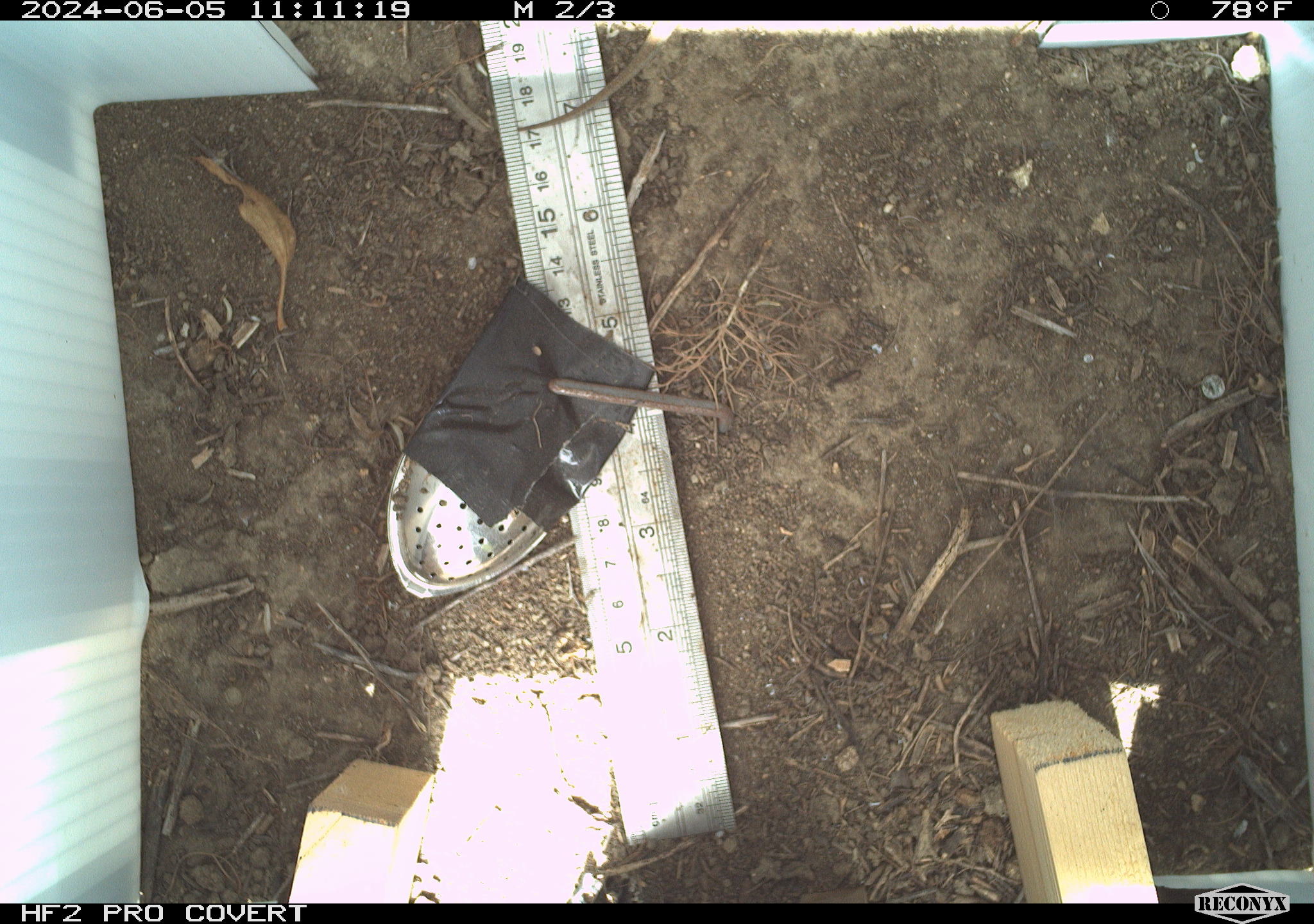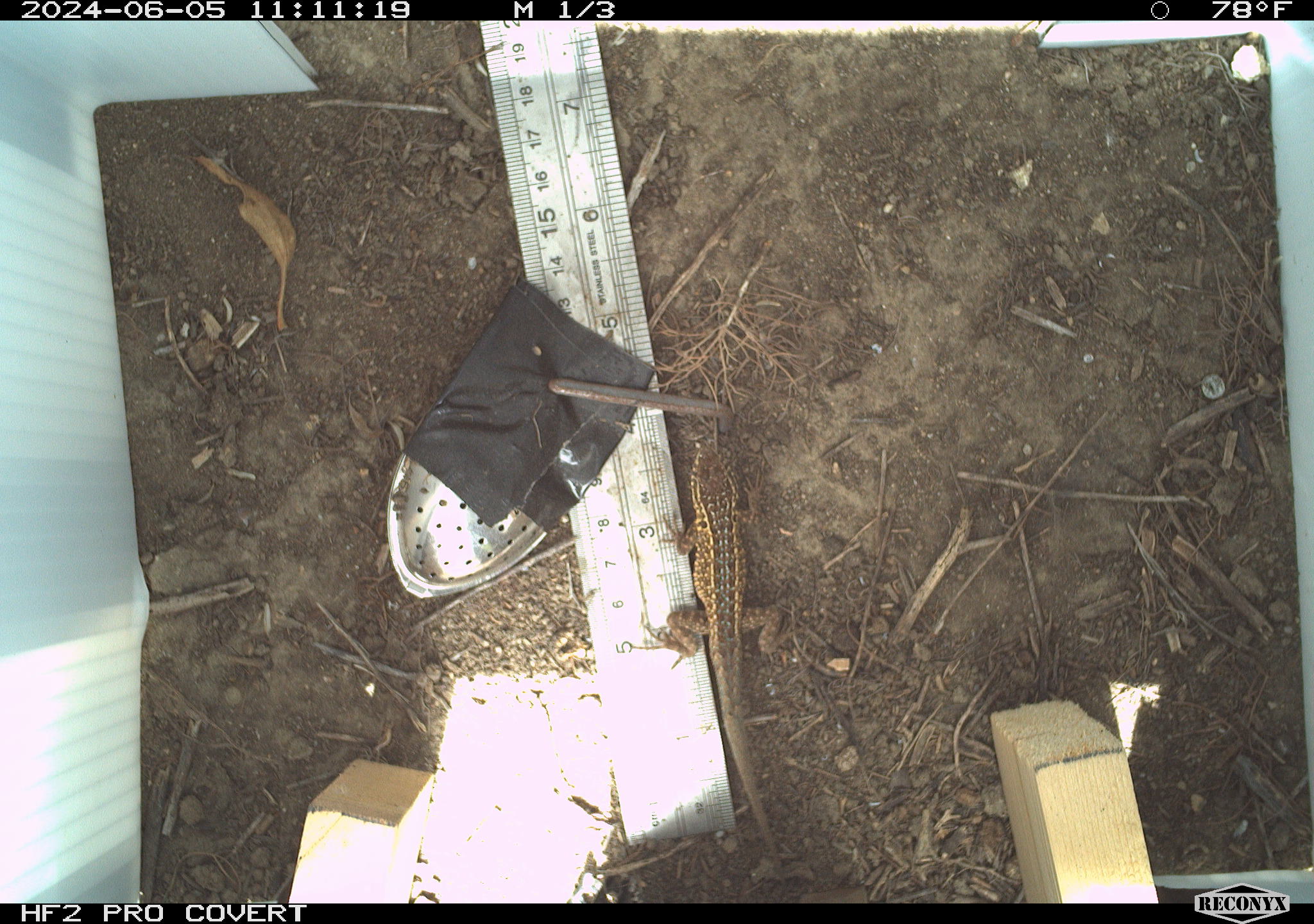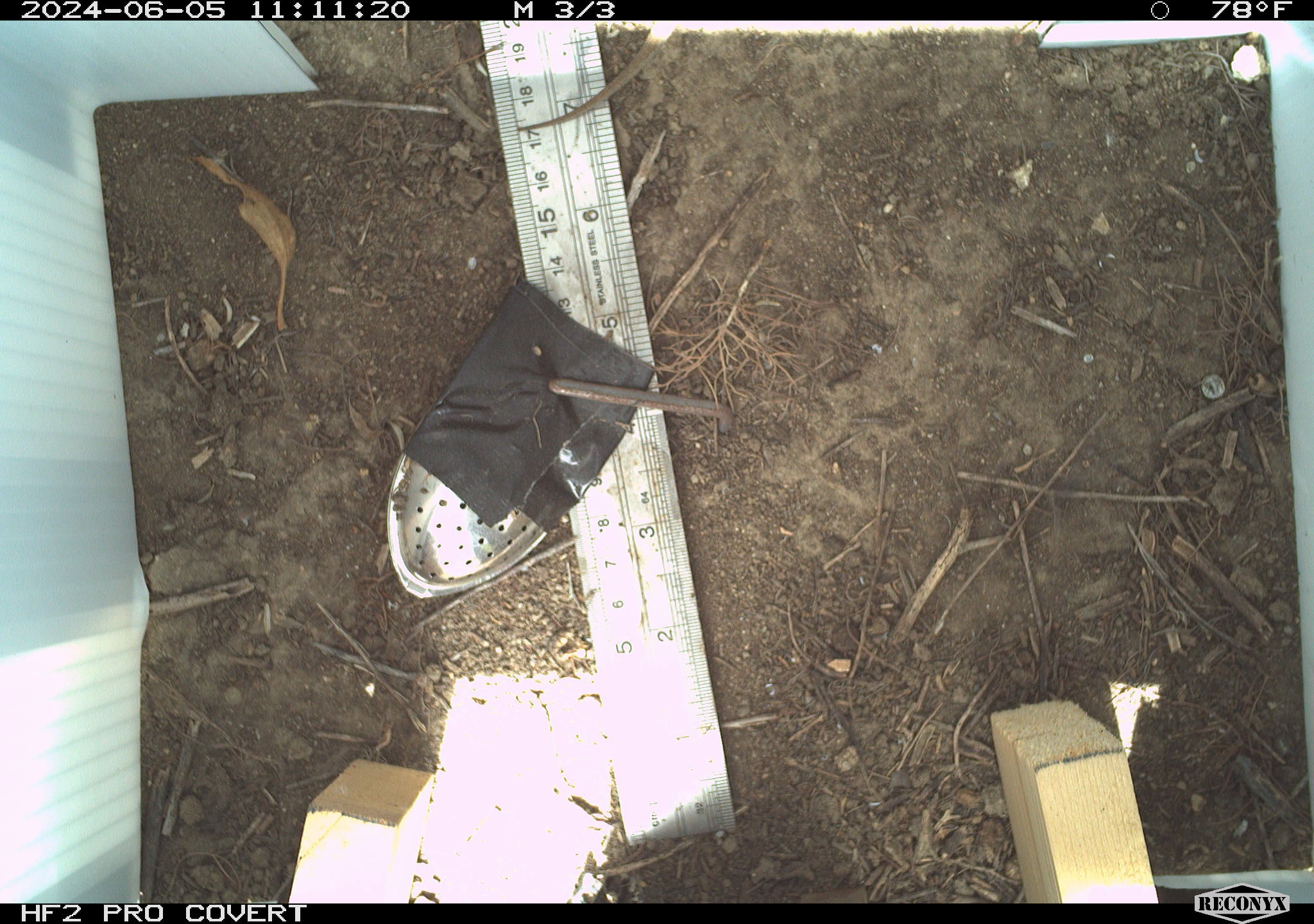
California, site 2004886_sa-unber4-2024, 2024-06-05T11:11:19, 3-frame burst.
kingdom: Animalia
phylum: Chordata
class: Reptilia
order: Squamata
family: Phrynosomatidae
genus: Sceloporus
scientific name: Sceloporus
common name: spiny lizards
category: sceloporus species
Sceloporus species (spiny lizards) (Sceloporus).